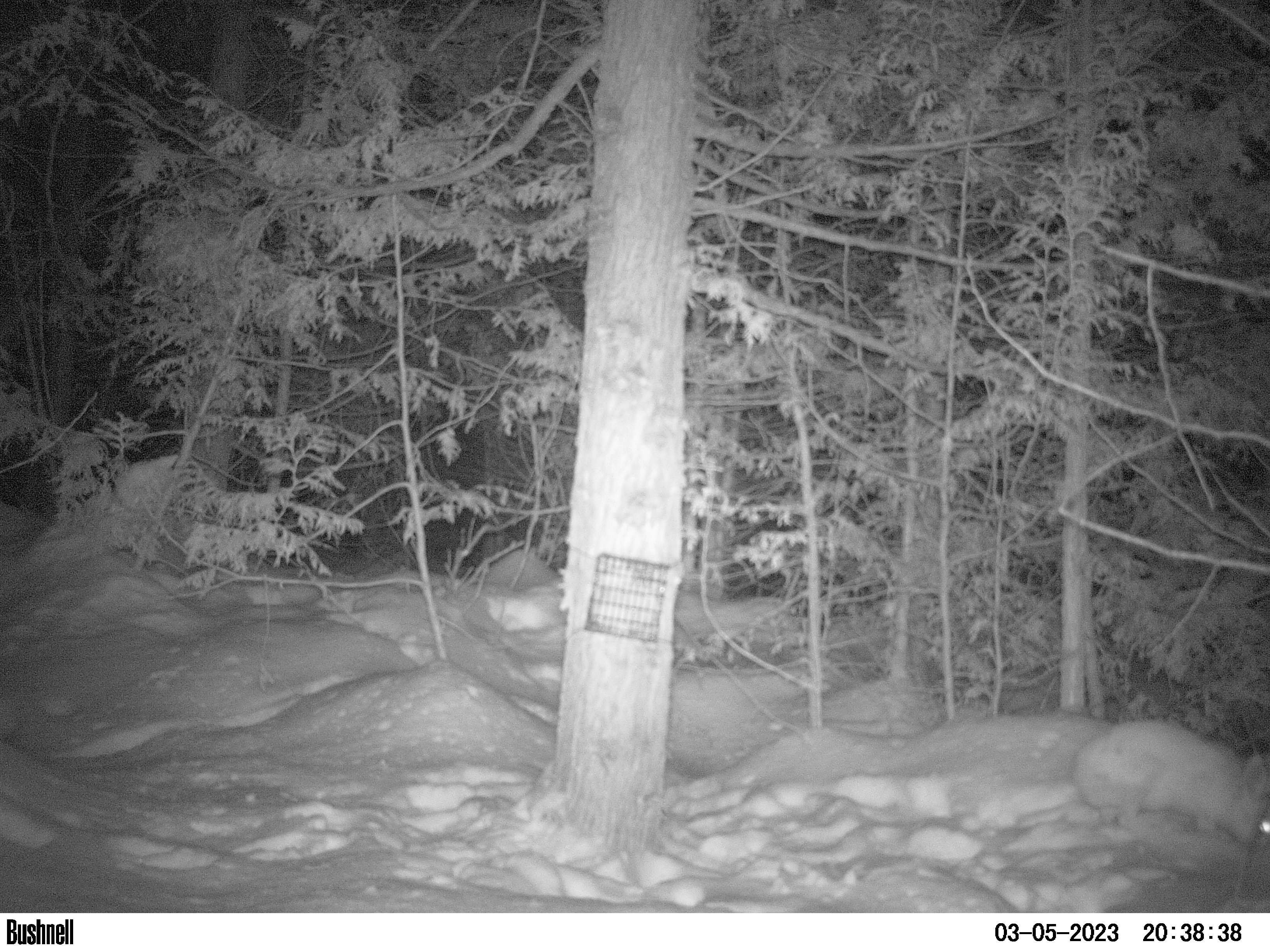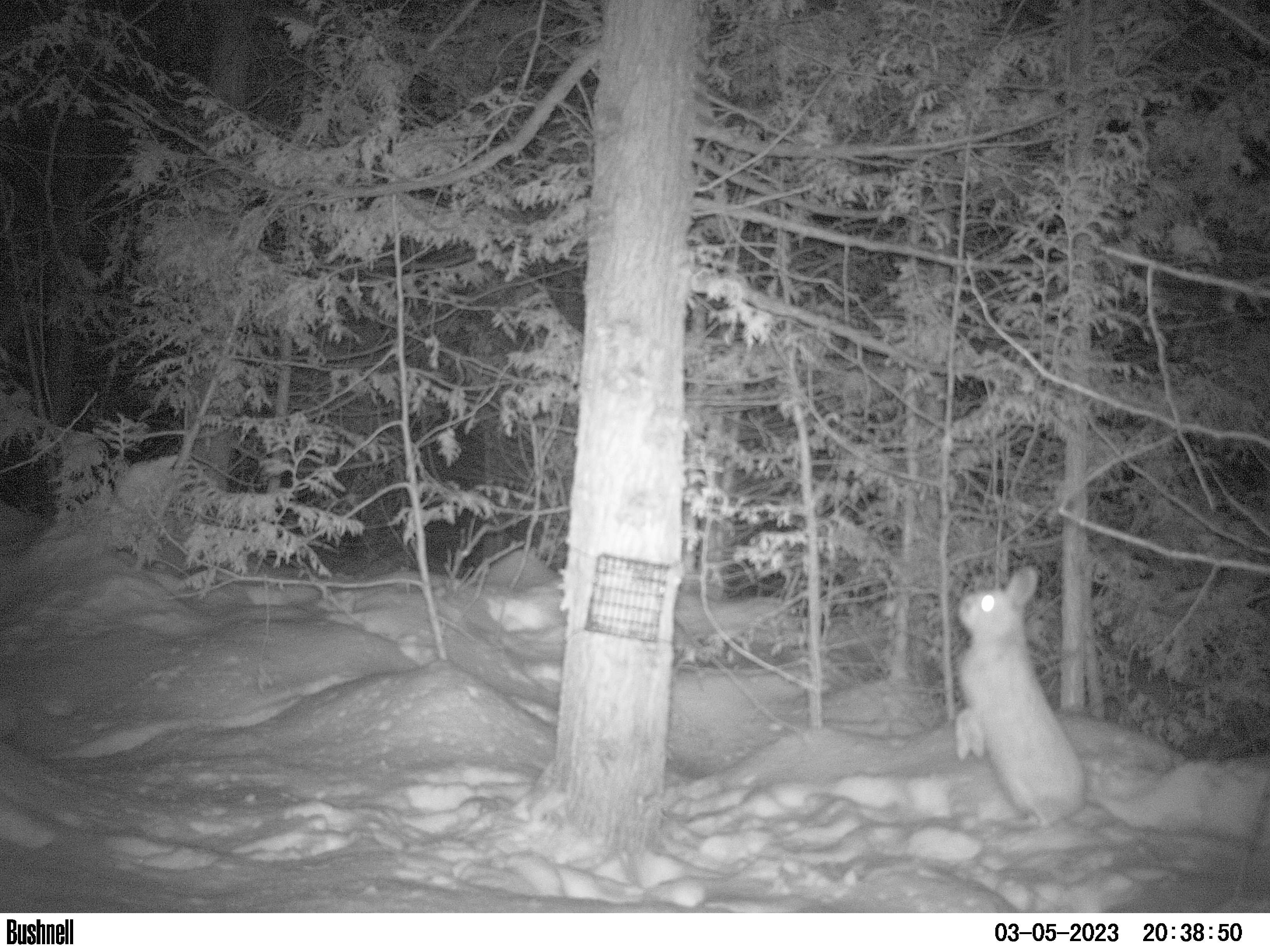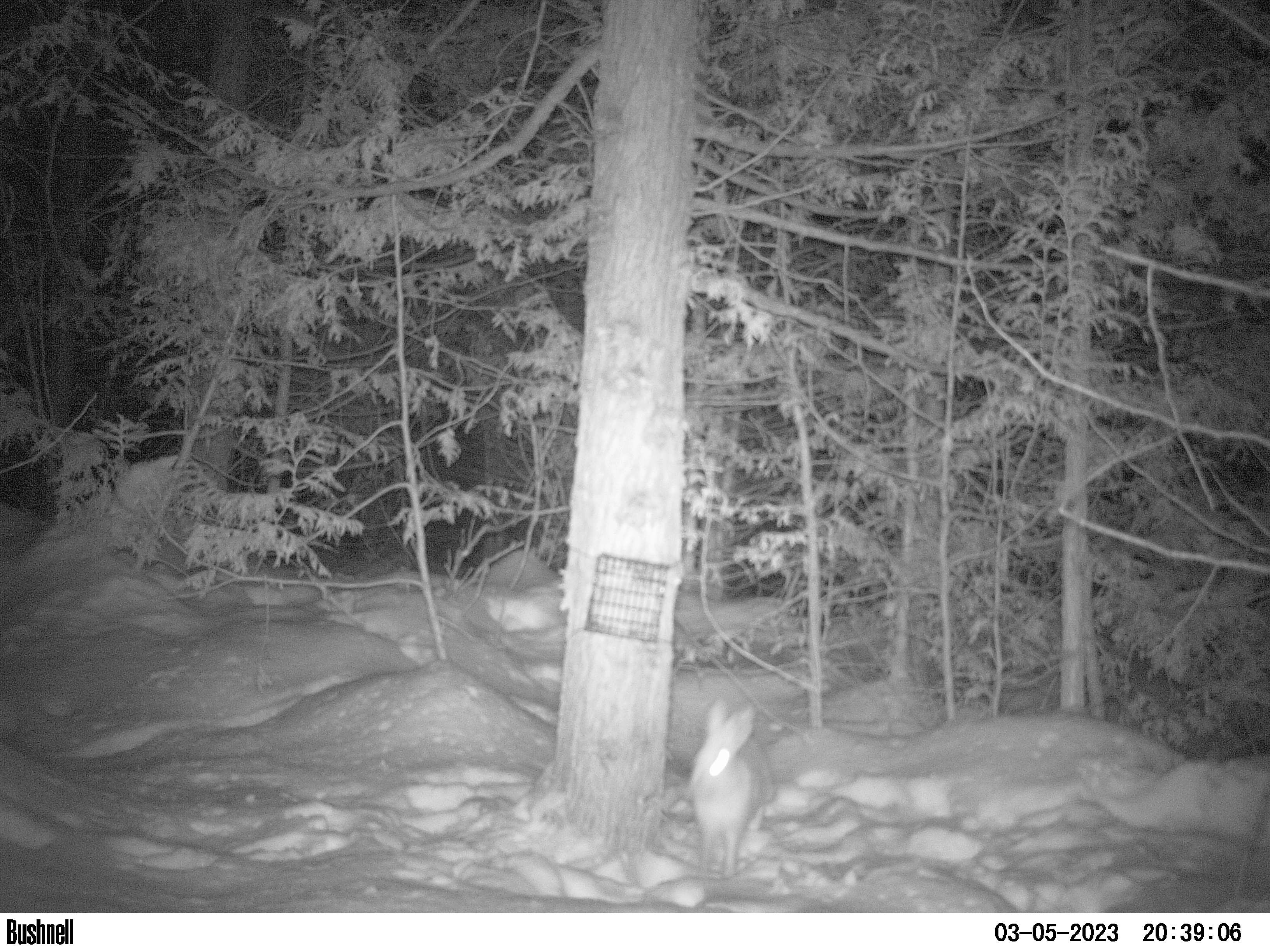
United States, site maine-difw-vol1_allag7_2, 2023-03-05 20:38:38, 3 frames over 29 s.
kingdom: Animalia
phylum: Chordata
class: Mammalia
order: Lagomorpha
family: Leporidae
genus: Lepus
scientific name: Lepus americanus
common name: snowshoe hare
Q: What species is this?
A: Snowshoe hare (Lepus americanus).